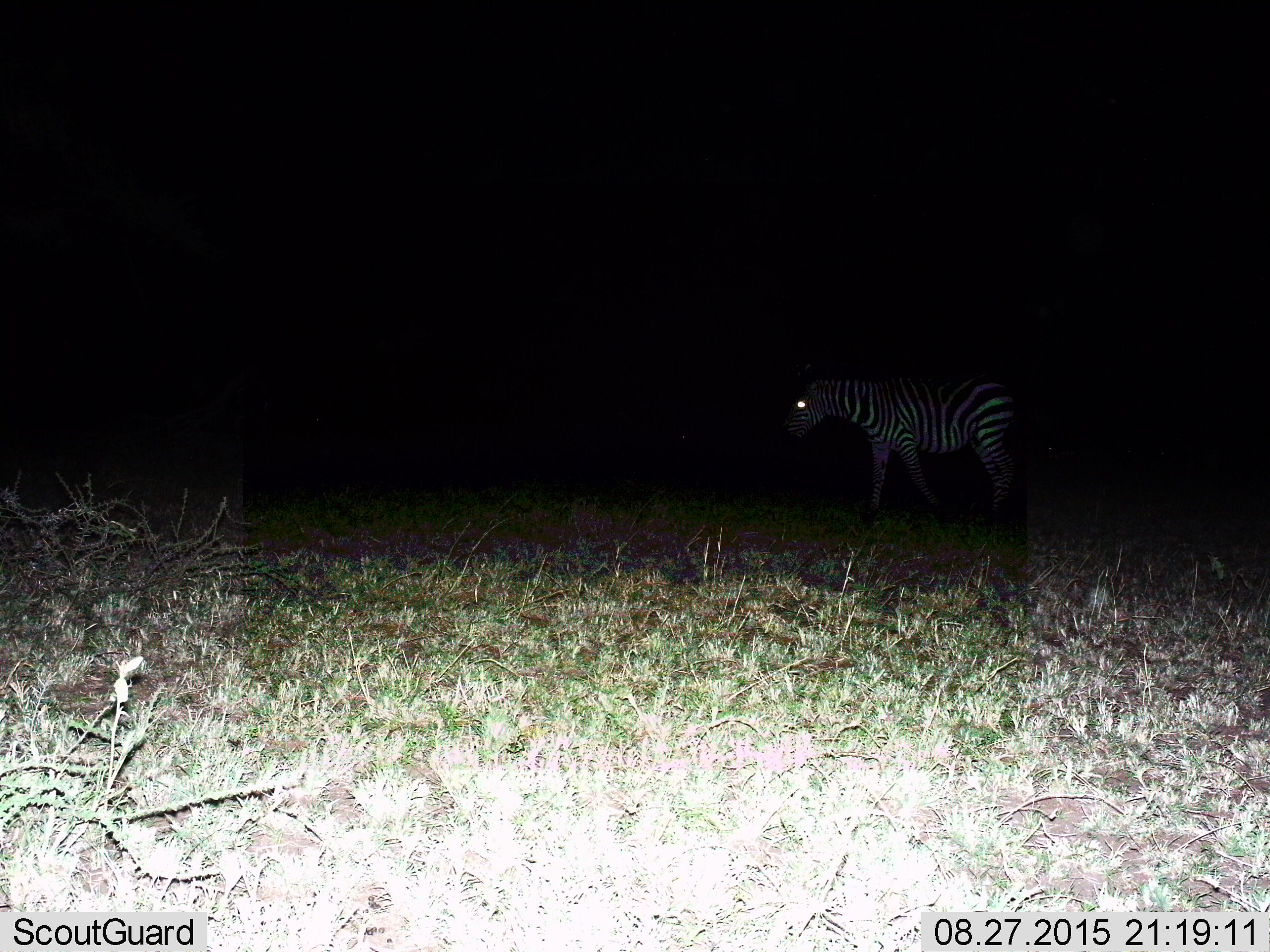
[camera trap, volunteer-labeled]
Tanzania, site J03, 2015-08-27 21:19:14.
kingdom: Animalia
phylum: Chordata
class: Mammalia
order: Perissodactyla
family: Equidae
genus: Equus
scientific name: Equus quagga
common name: plains zebra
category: zebra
Zebra (plains zebra) (Equus quagga), count 1. Behavior (volunteer vote fractions): standing 75%, resting 12%, moving 38%, interacting 0%. Young present (vote fraction): 0%. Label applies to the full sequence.